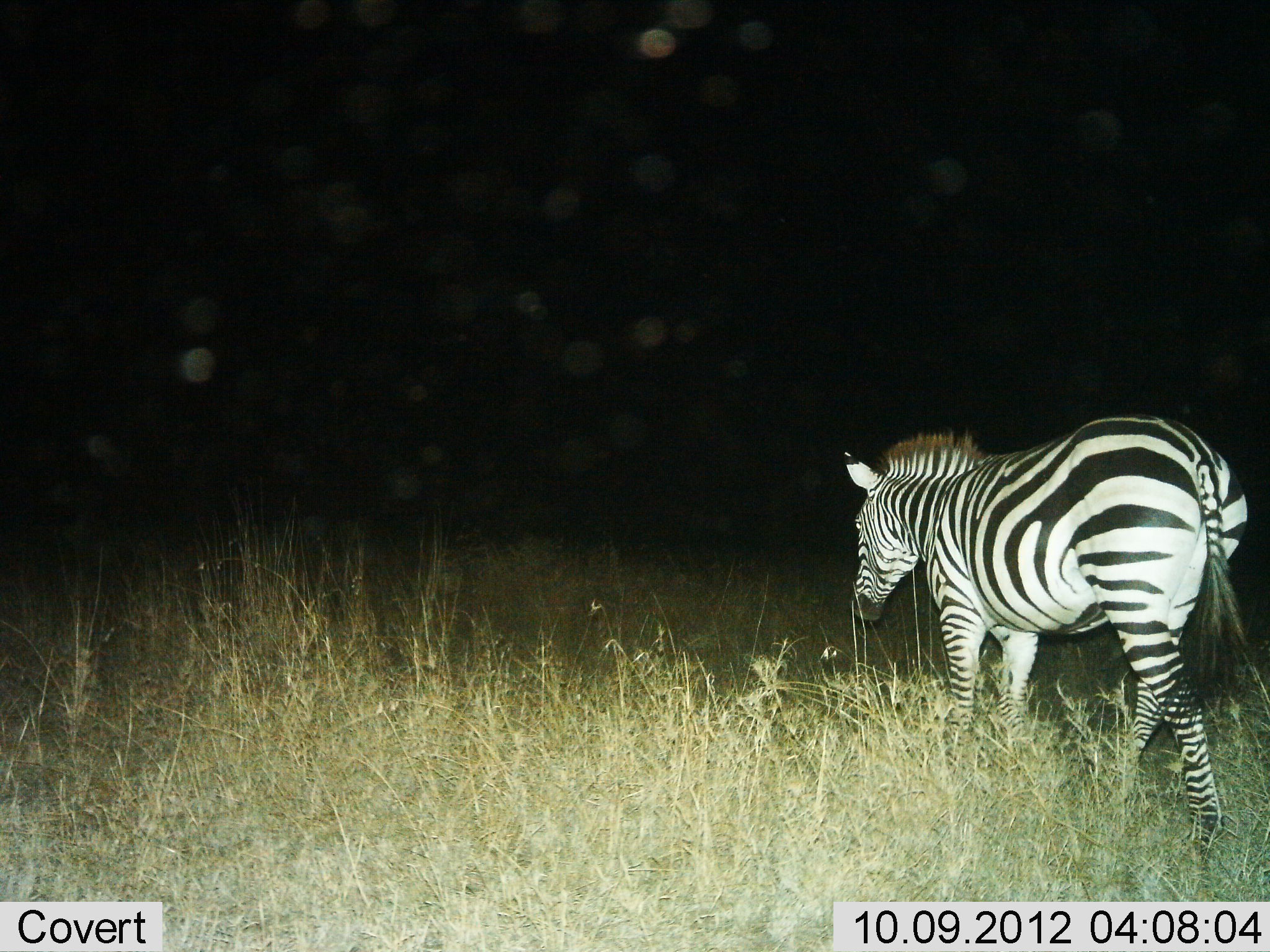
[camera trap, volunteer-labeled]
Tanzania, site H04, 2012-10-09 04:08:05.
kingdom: Animalia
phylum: Chordata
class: Mammalia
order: Perissodactyla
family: Equidae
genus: Equus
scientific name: Equus quagga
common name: plains zebra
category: zebra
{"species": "zebra (plains zebra) (Equus quagga)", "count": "1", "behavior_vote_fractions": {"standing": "0%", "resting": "0%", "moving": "100%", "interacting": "0%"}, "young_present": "0%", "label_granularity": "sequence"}